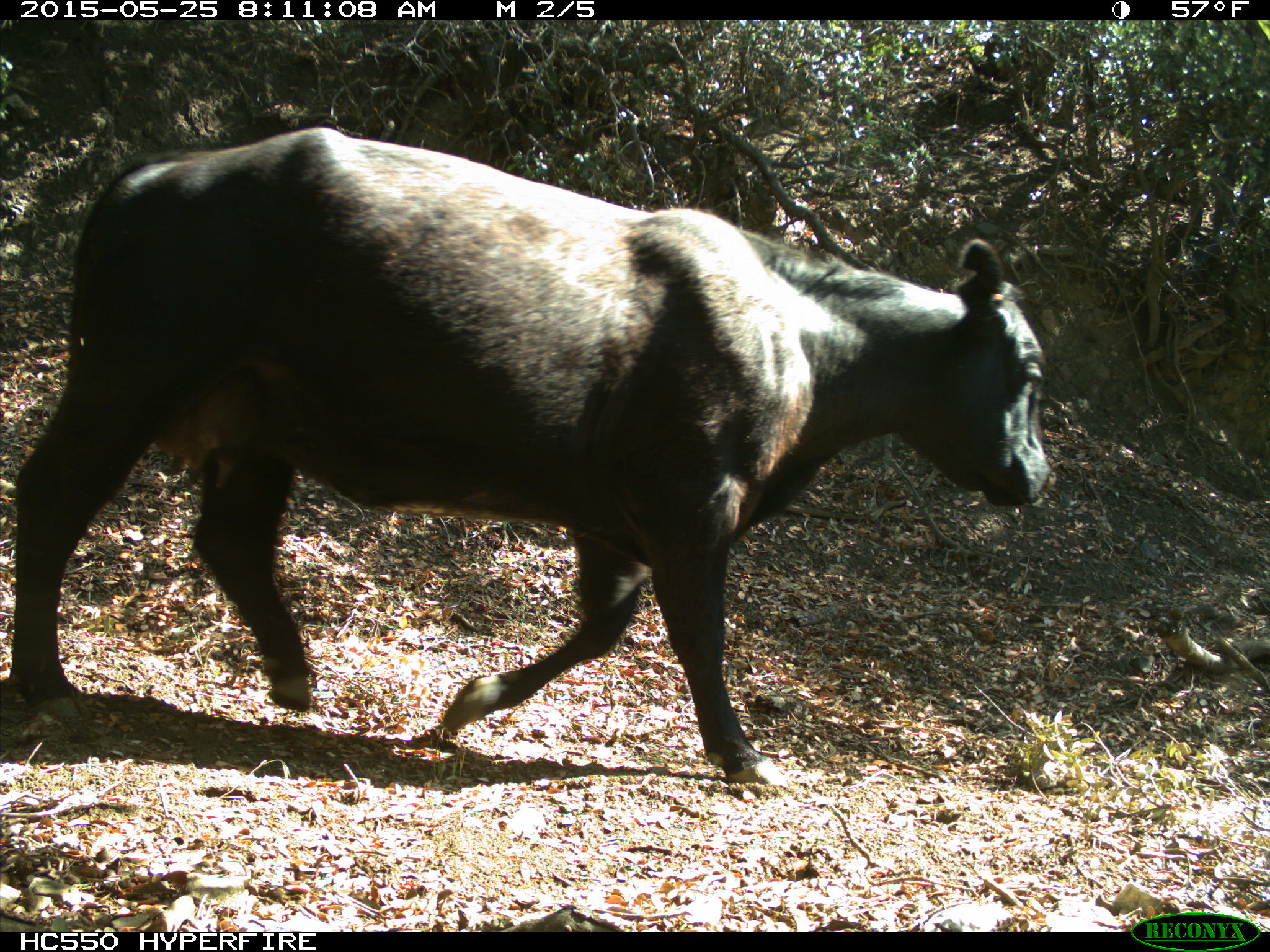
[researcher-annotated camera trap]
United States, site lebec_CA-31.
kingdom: Animalia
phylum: Chordata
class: Mammalia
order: Artiodactyla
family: Bovidae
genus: Bos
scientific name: Bos taurus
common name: domestic cow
Bos taurus (domestic cow).